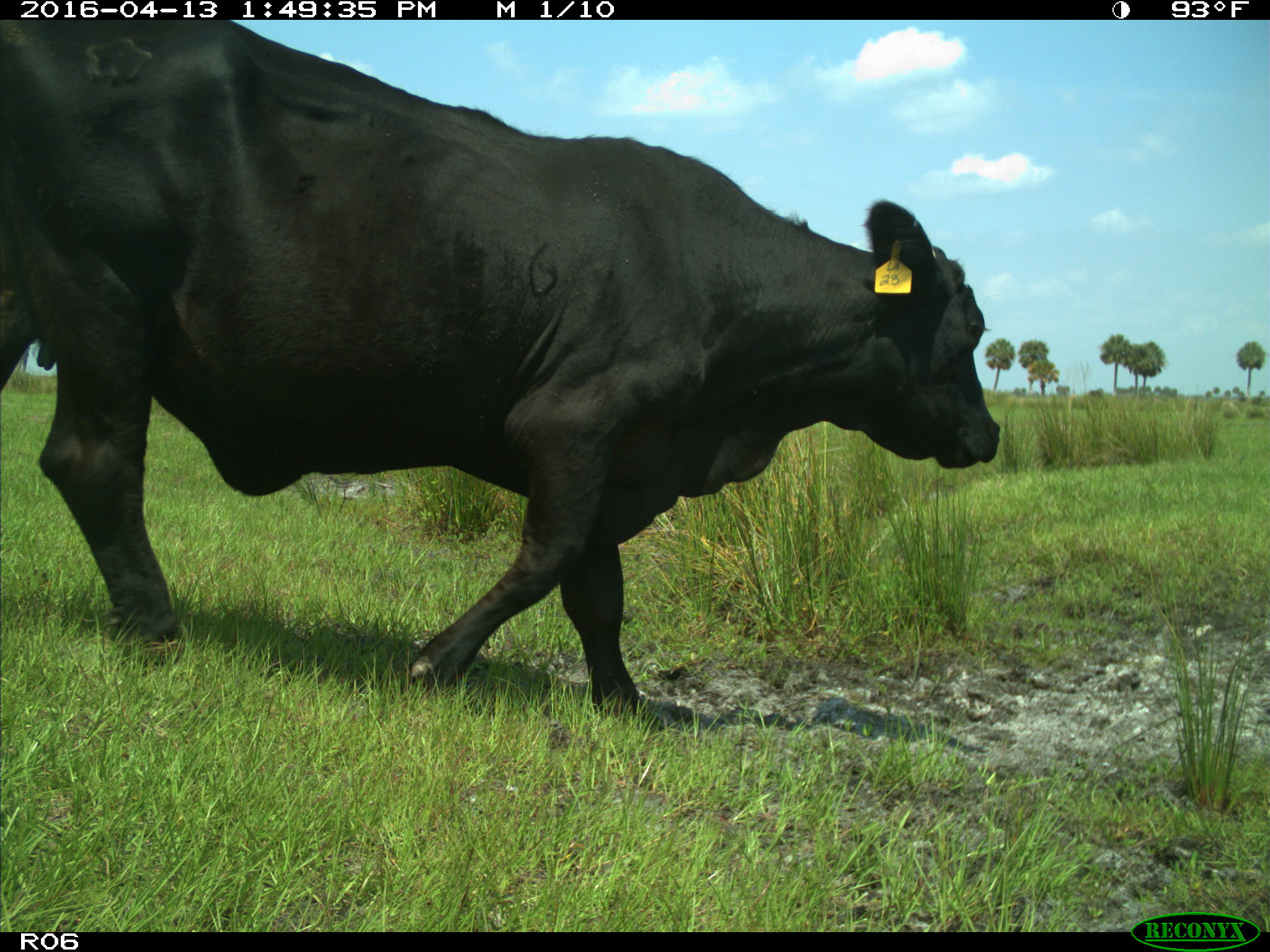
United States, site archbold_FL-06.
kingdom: Animalia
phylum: Chordata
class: Mammalia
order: Artiodactyla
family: Bovidae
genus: Bos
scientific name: Bos taurus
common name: domestic cow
Bos taurus (domestic cow).